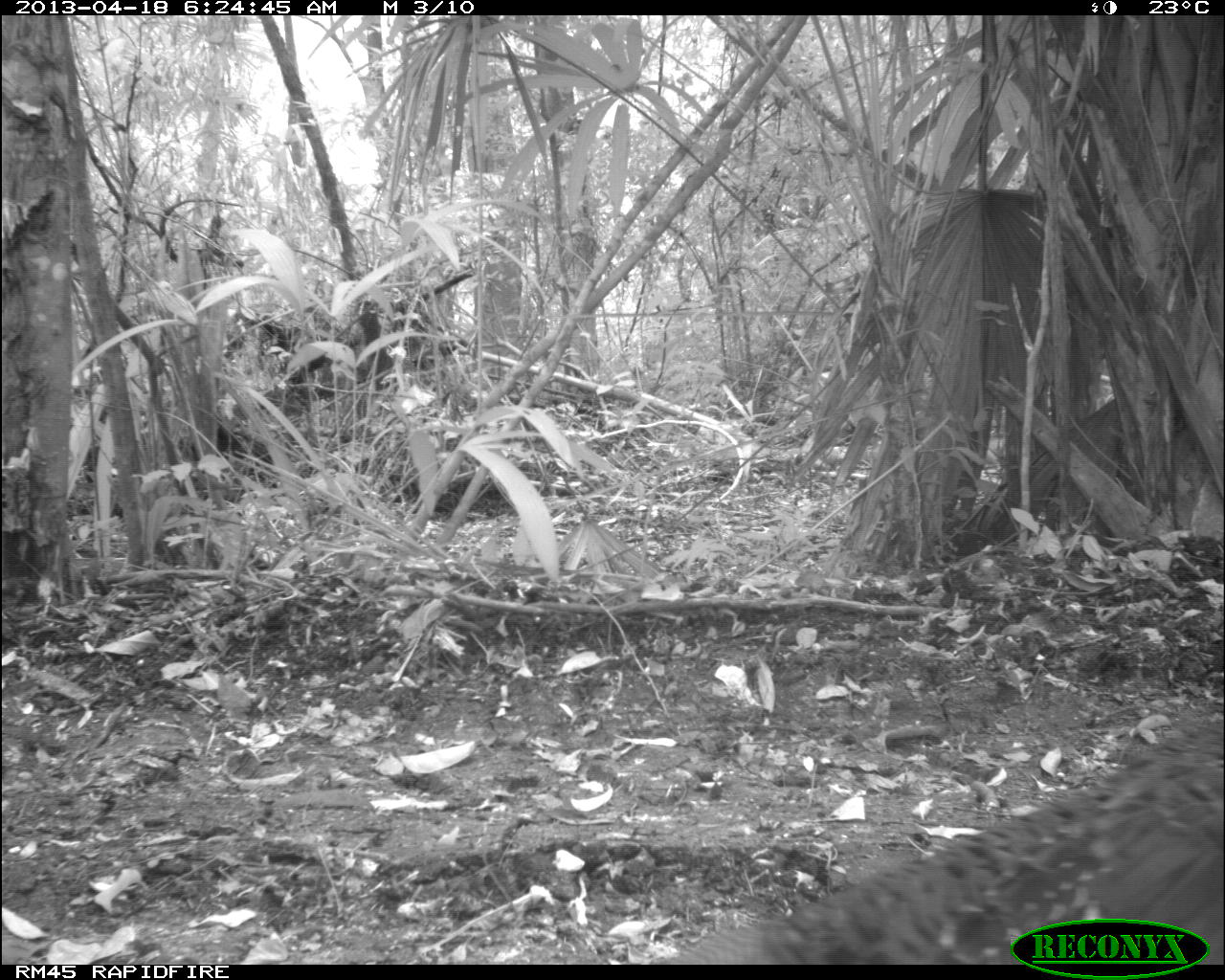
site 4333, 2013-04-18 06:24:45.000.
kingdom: Animalia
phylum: Chordata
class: Aves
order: Galliformes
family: Phasianidae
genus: Meleagris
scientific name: Meleagris ocellata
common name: ocellated turkey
Meleagris ocellata (ocellated turkey), count 1, sex female.